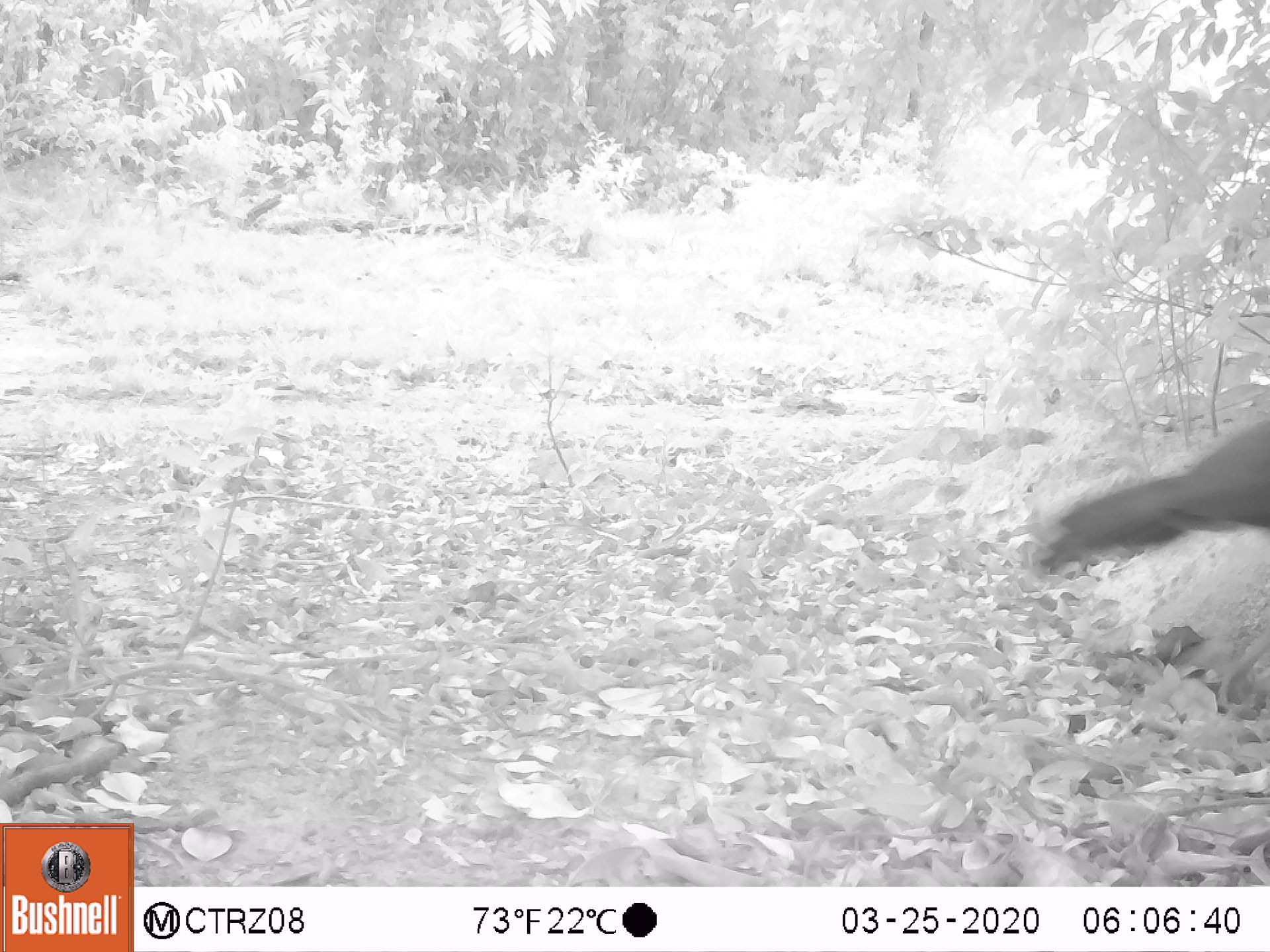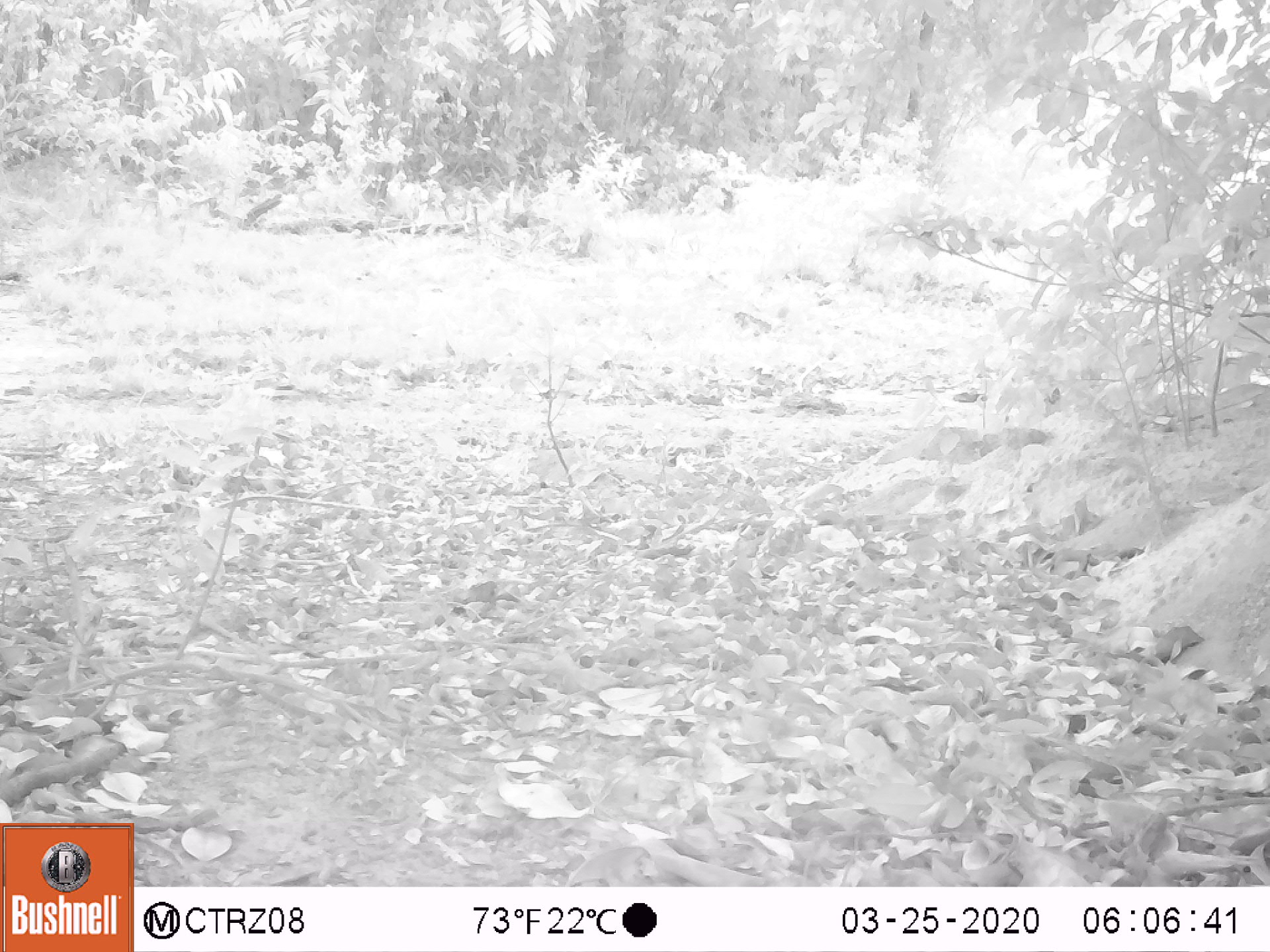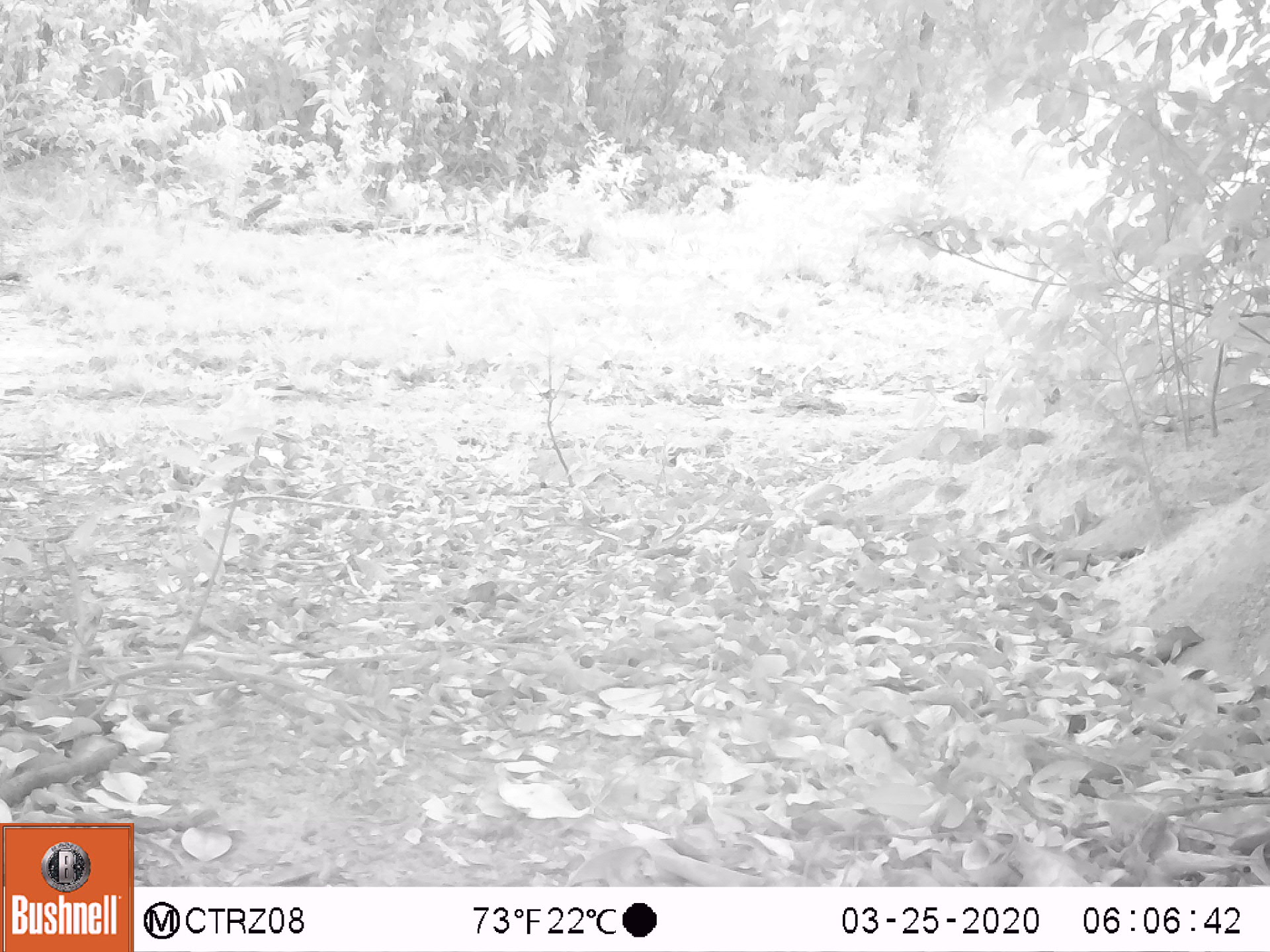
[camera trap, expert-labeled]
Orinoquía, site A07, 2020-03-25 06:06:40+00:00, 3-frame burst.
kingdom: Animalia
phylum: Chordata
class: Aves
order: Galliformes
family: Cracidae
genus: Mitu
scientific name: Mitu salvini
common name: salvin's currasow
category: salvins curassow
Salvins curassow (salvin's currasow) (Mitu salvini).